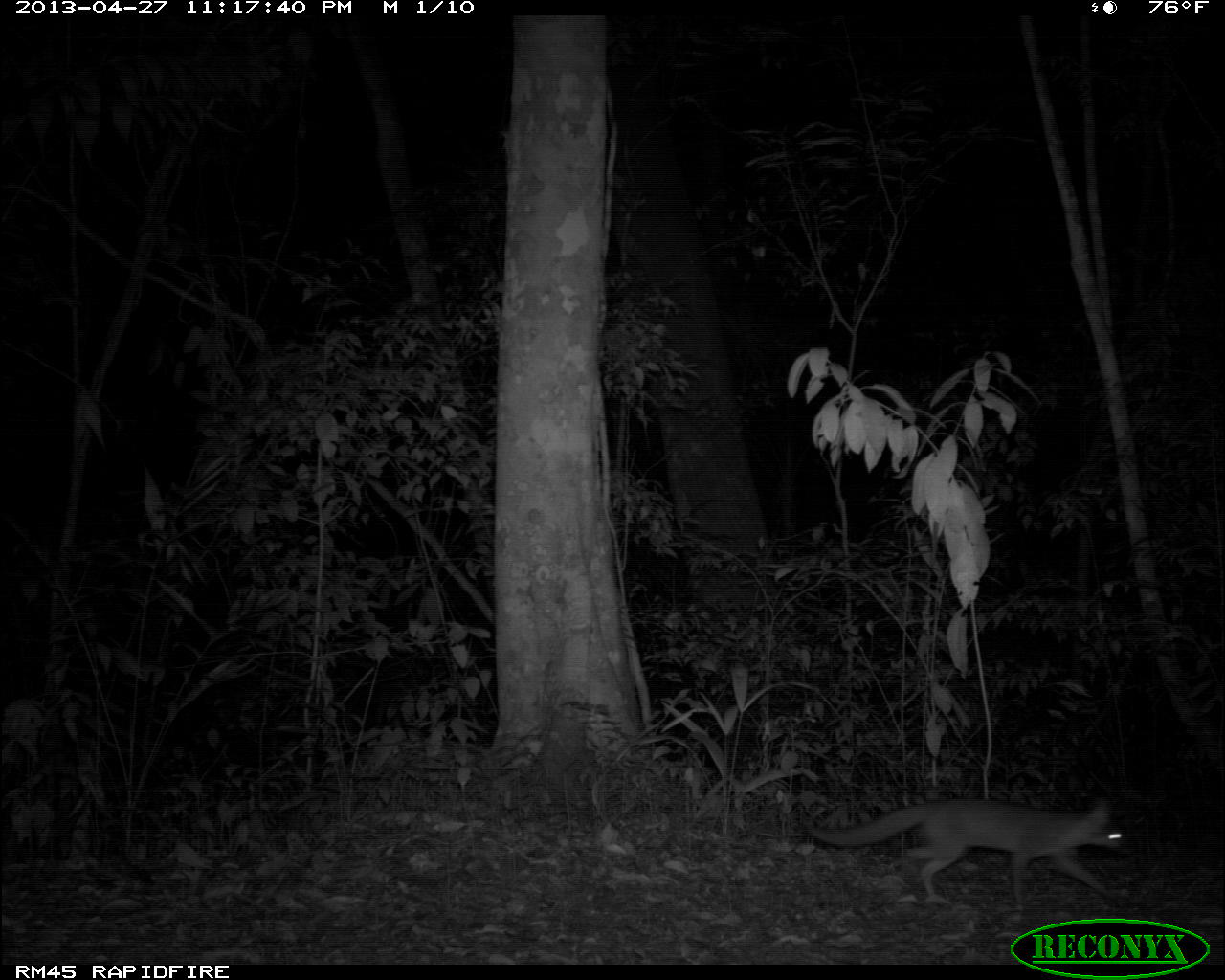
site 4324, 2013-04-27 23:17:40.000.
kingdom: Animalia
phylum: Chordata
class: Mammalia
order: Carnivora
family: Canidae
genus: Urocyon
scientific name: Urocyon cinereoargenteus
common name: gray fox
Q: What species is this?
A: Urocyon cinereoargenteus (gray fox).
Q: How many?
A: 1.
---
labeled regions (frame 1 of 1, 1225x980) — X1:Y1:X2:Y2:
urocyon cinereoargenteus: 798:790:1132:911